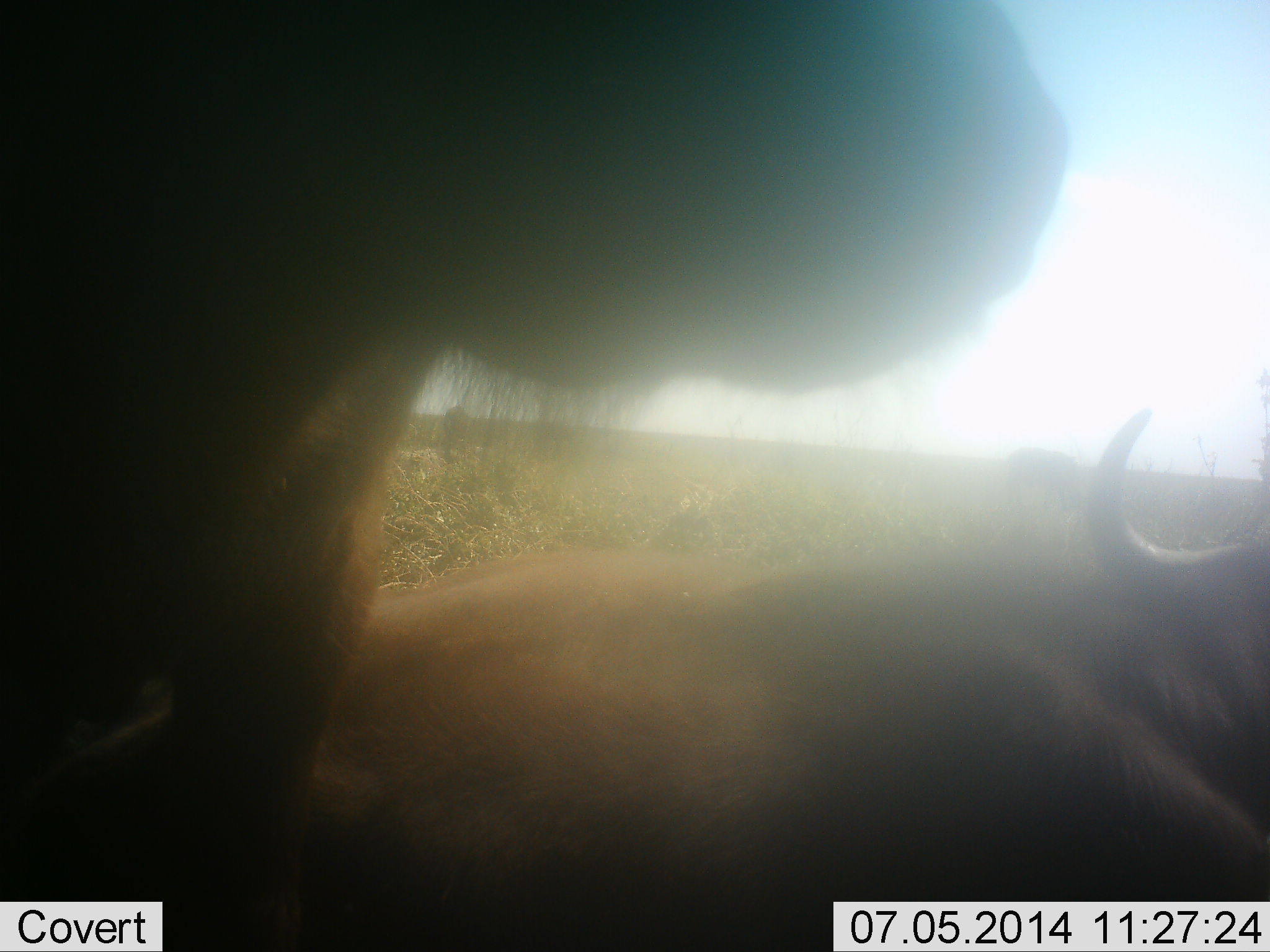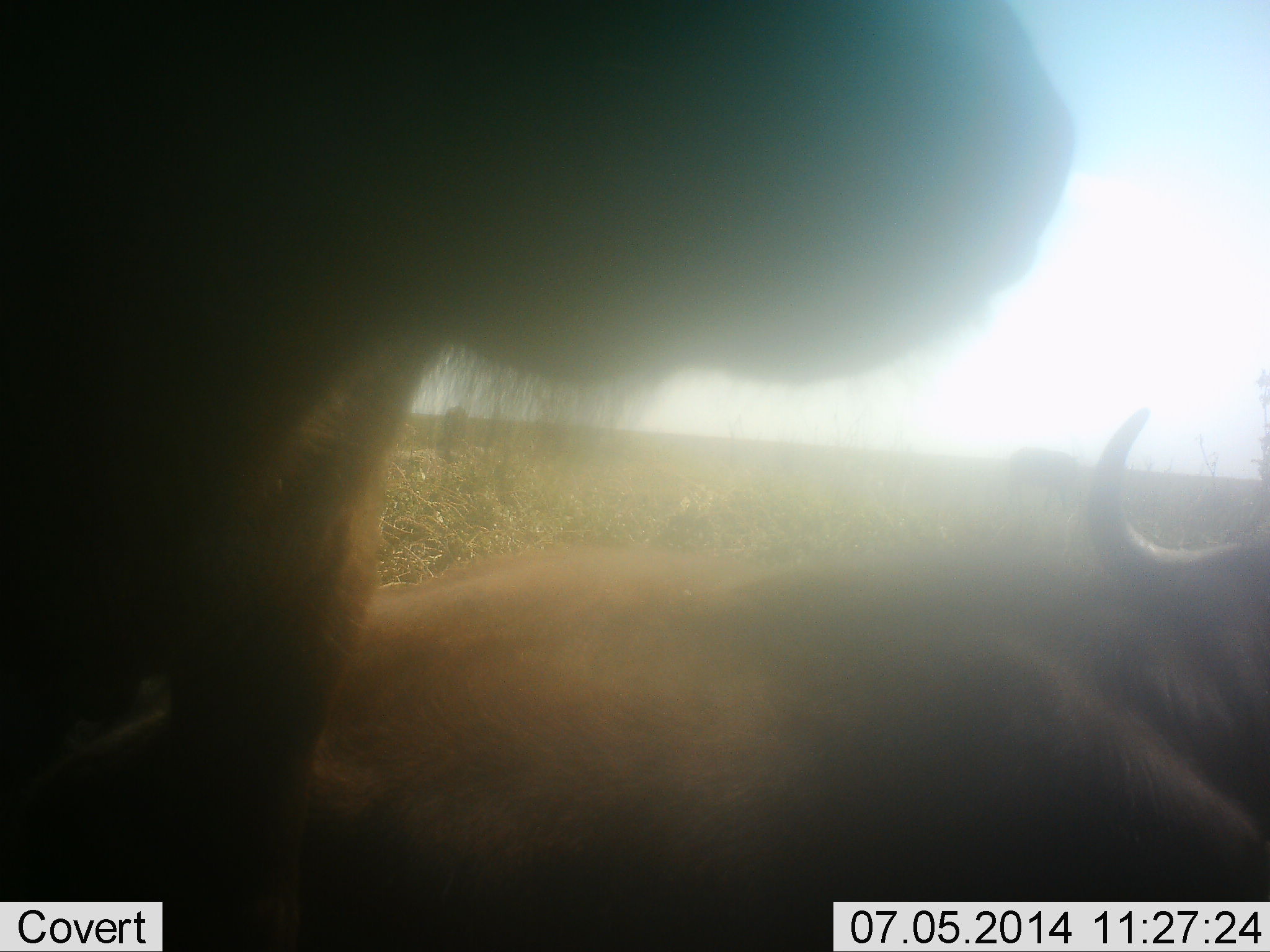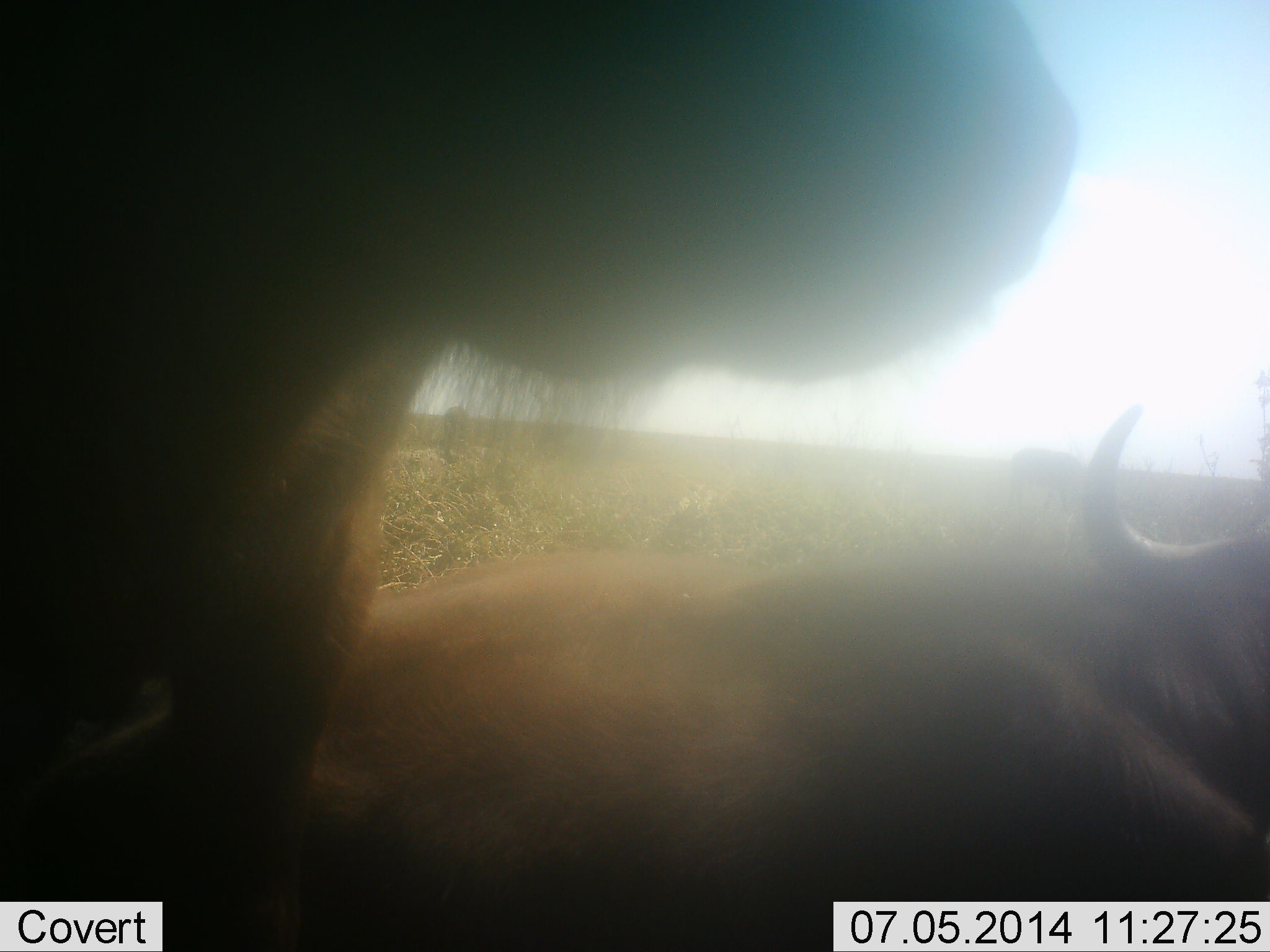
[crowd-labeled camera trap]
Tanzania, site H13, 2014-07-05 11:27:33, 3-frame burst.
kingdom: Animalia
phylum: Chordata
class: Mammalia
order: Artiodactyla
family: Bovidae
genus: Connochaetes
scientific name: Connochaetes taurinus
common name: blue wildebeest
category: wildebeest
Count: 2.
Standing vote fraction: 50%.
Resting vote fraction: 80%.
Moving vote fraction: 10%.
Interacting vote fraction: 0%.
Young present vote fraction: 0%.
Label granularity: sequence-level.